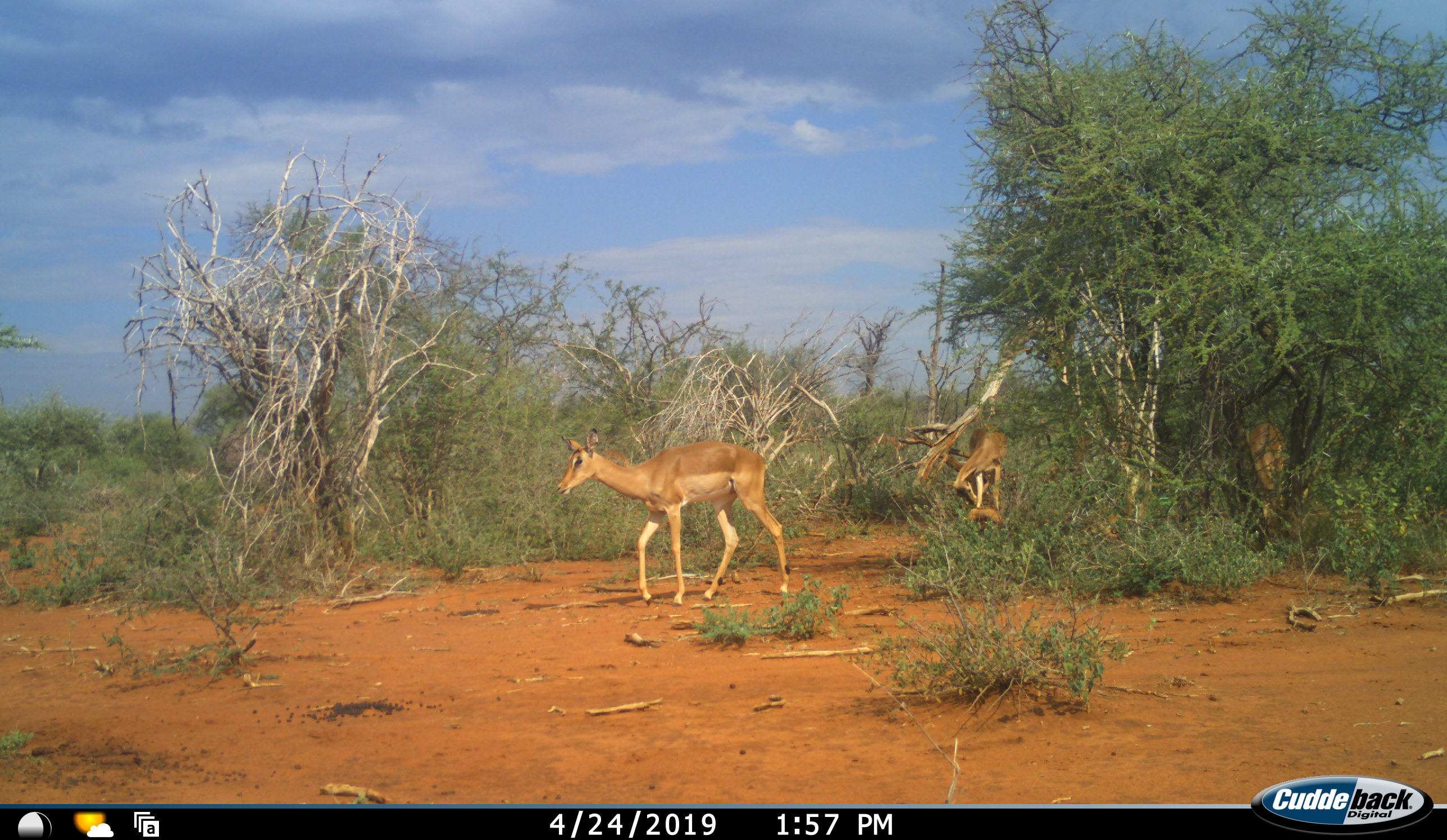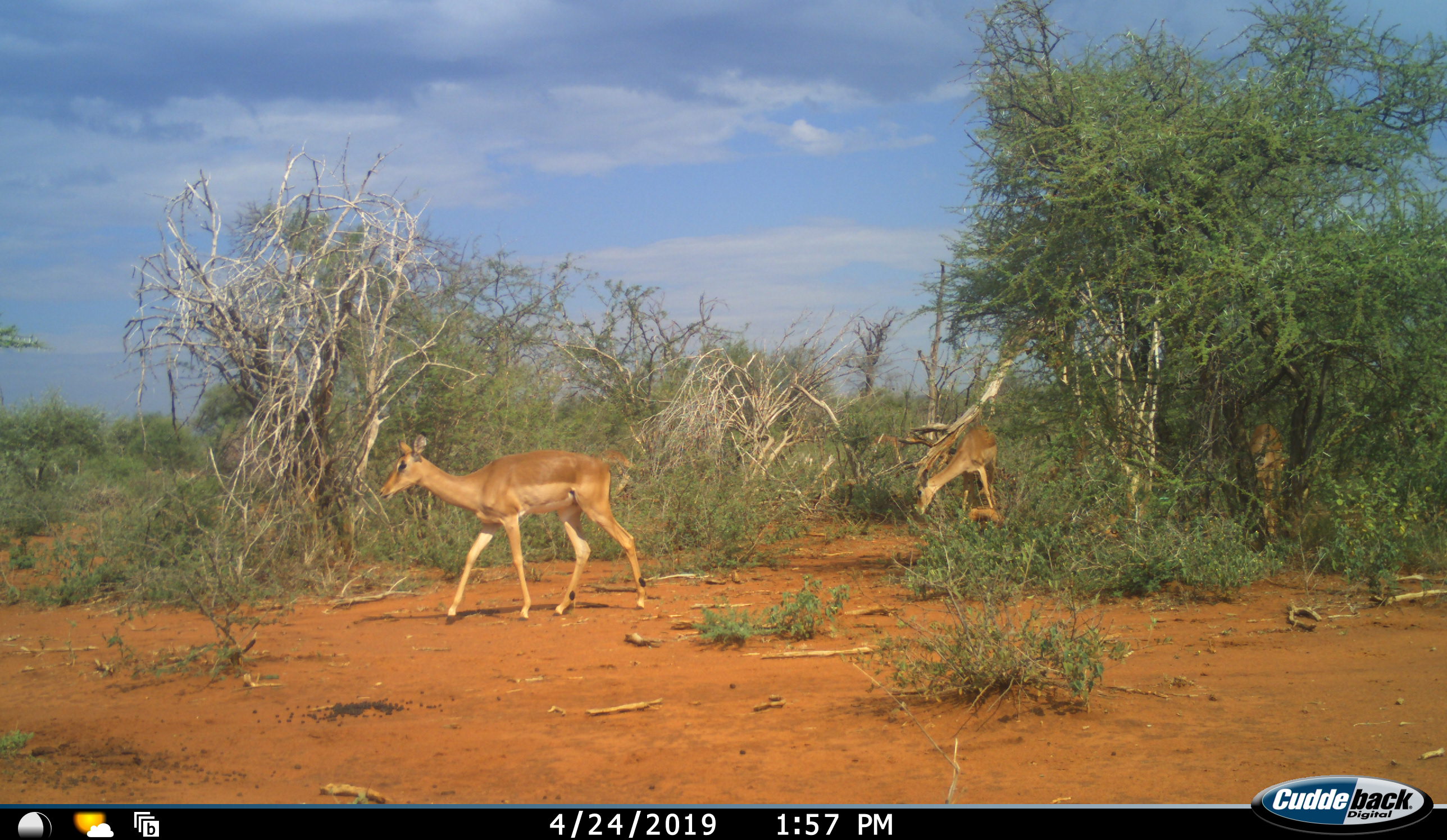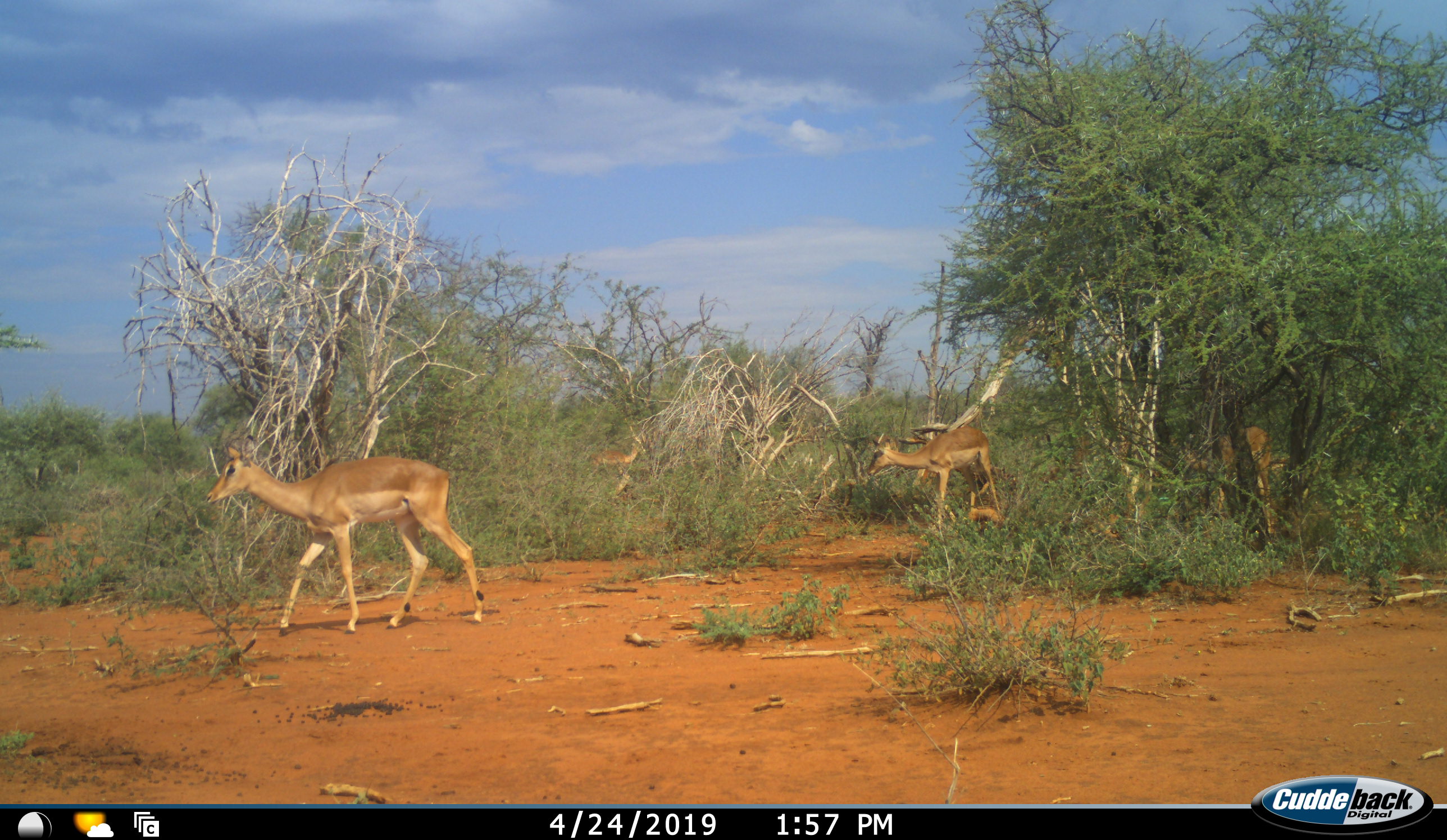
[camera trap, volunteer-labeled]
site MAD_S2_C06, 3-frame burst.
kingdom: Animalia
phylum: Chordata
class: Mammalia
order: Artiodactyla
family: Bovidae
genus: Aepyceros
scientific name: Aepyceros melampus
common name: impala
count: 3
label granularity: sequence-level